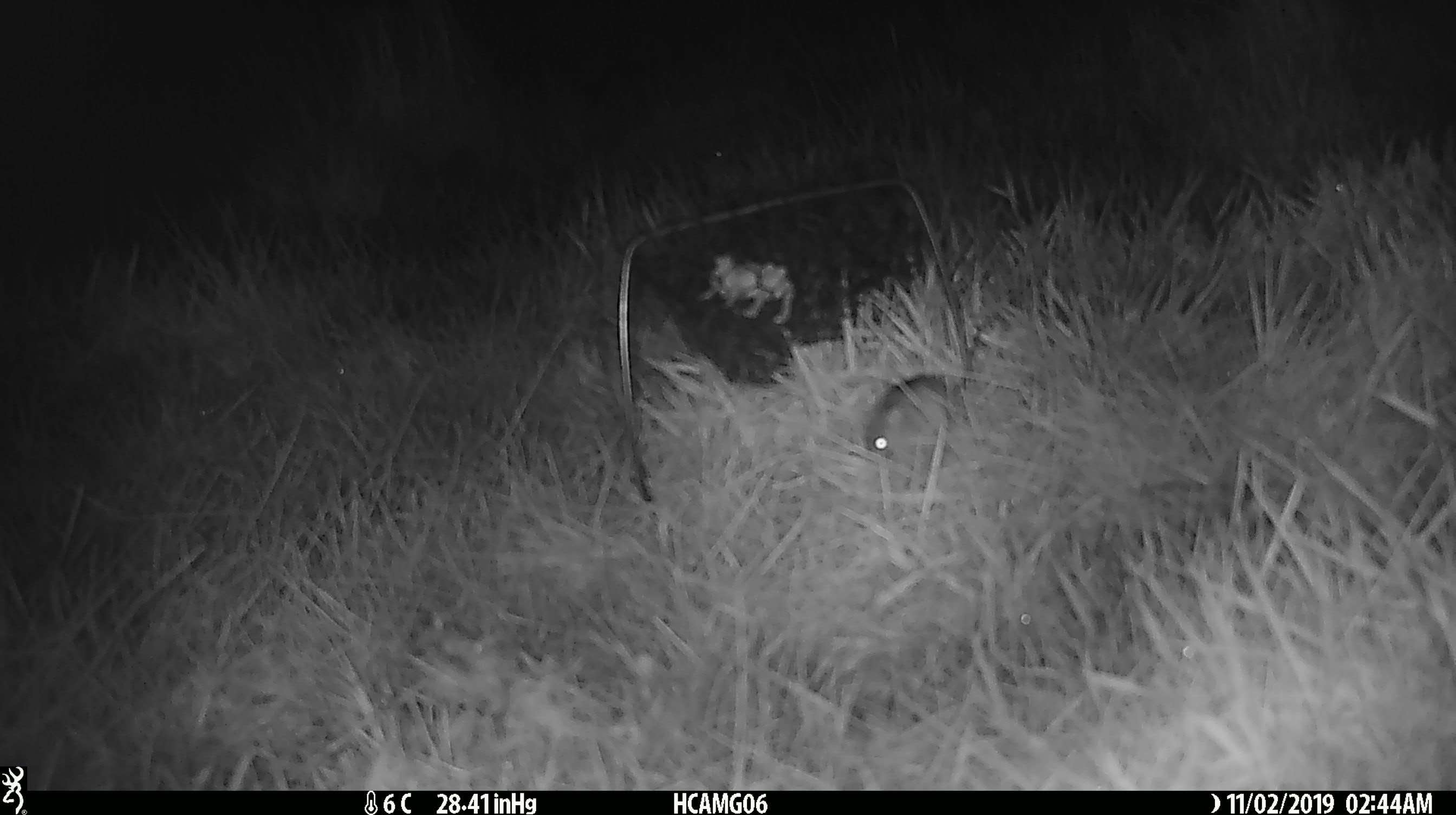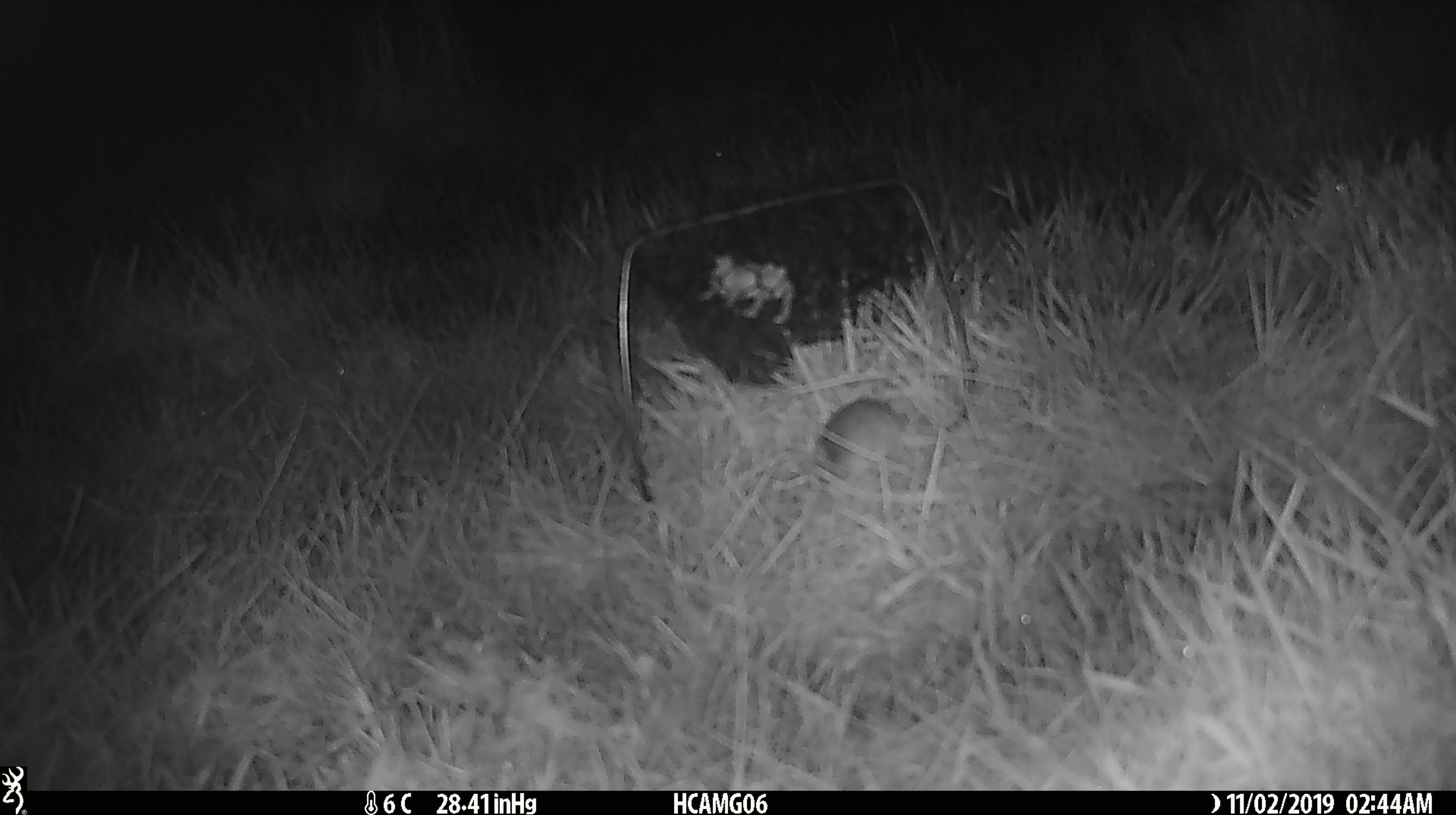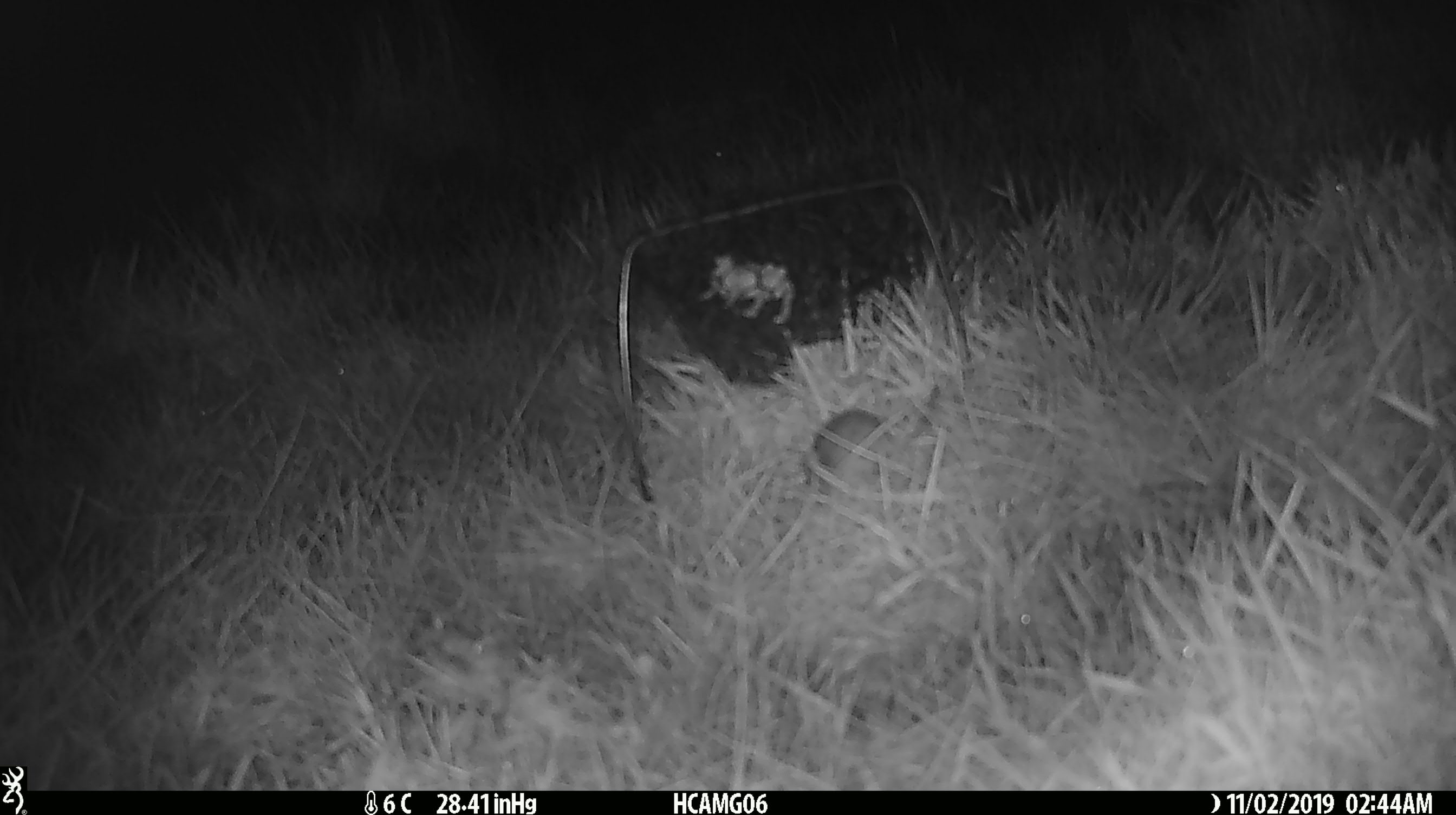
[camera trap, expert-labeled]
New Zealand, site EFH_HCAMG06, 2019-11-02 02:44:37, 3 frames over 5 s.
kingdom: Animalia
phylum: Chordata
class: Mammalia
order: Rodentia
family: Muridae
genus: Mus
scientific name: Mus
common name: mouse